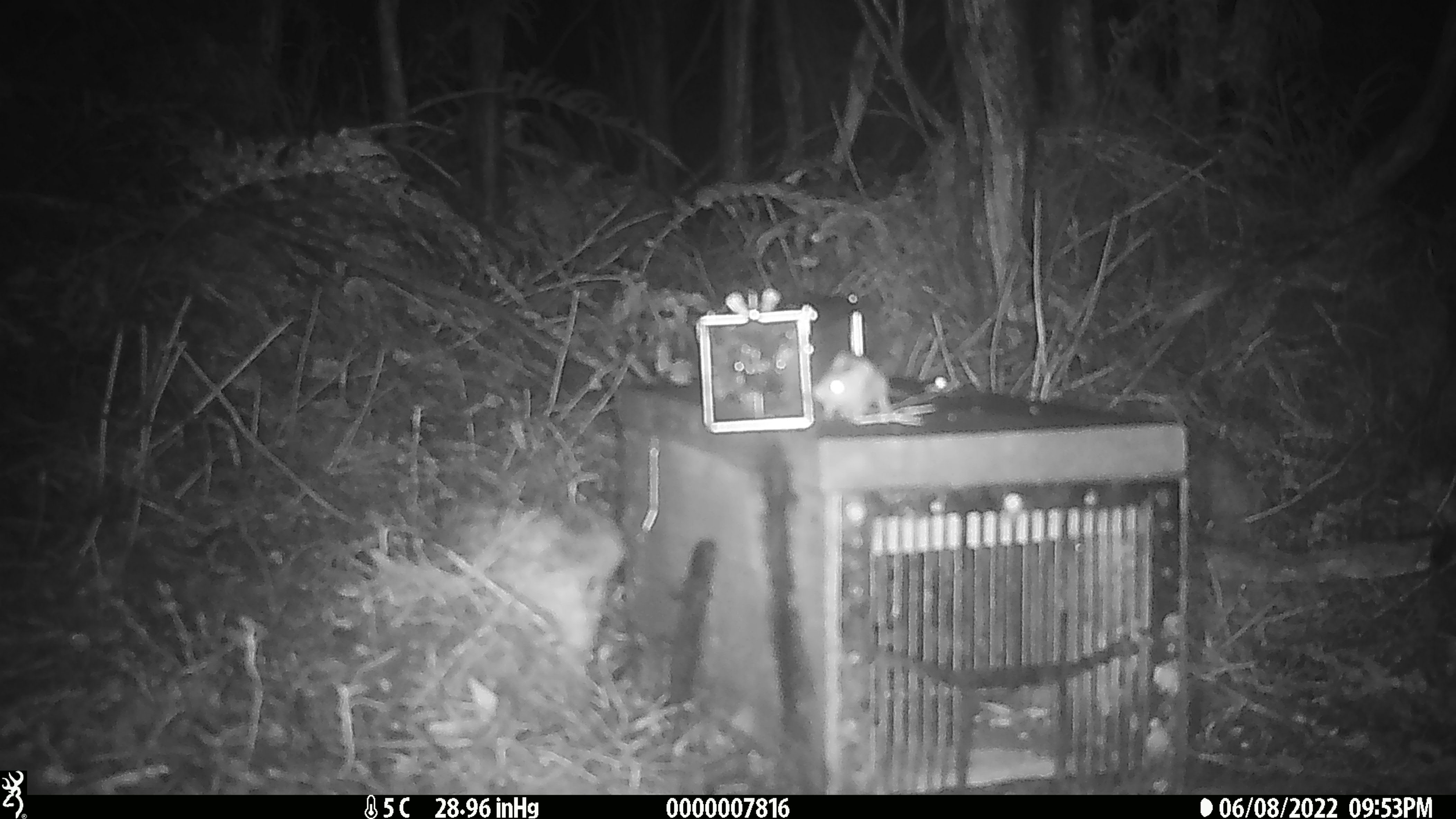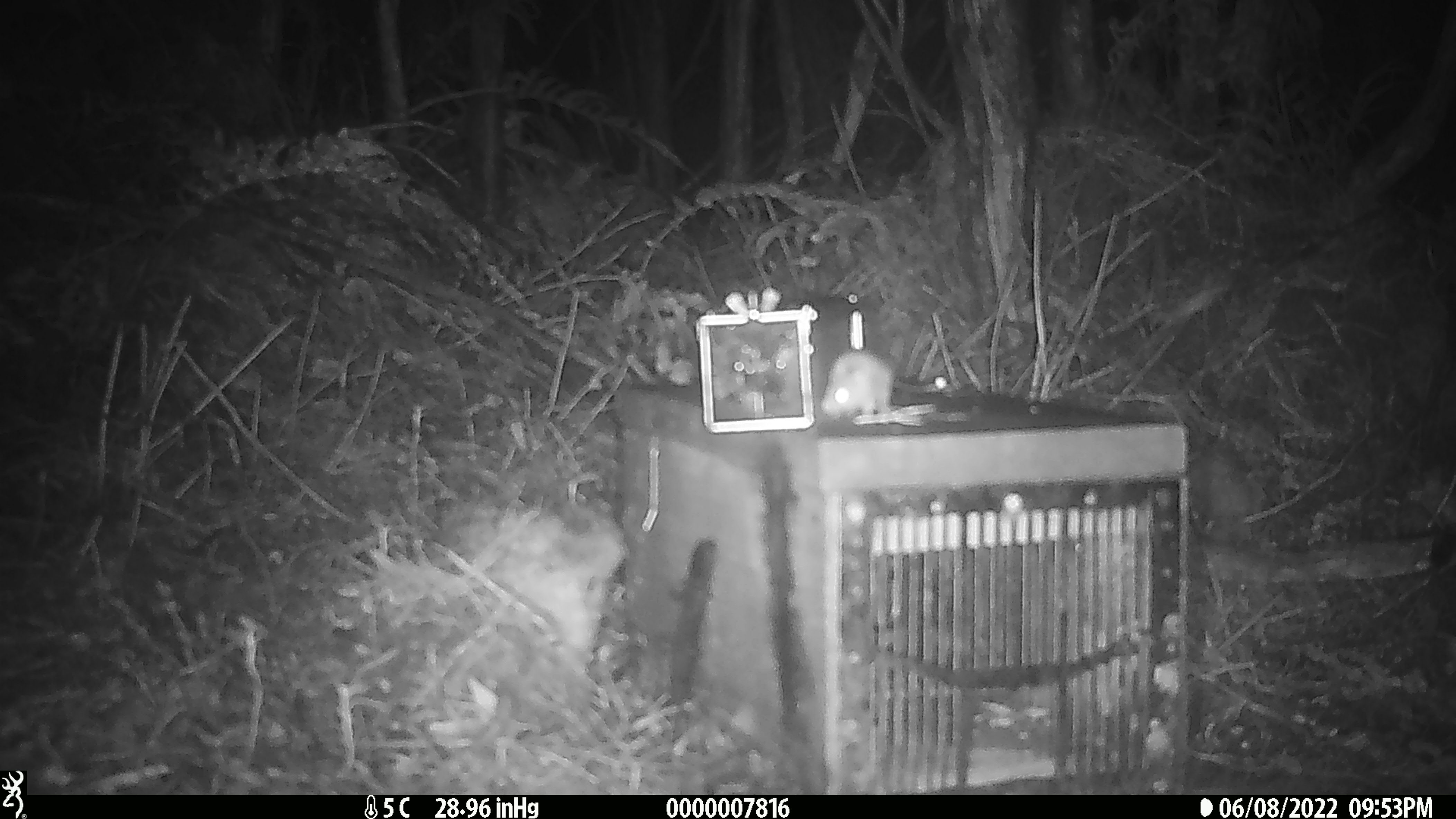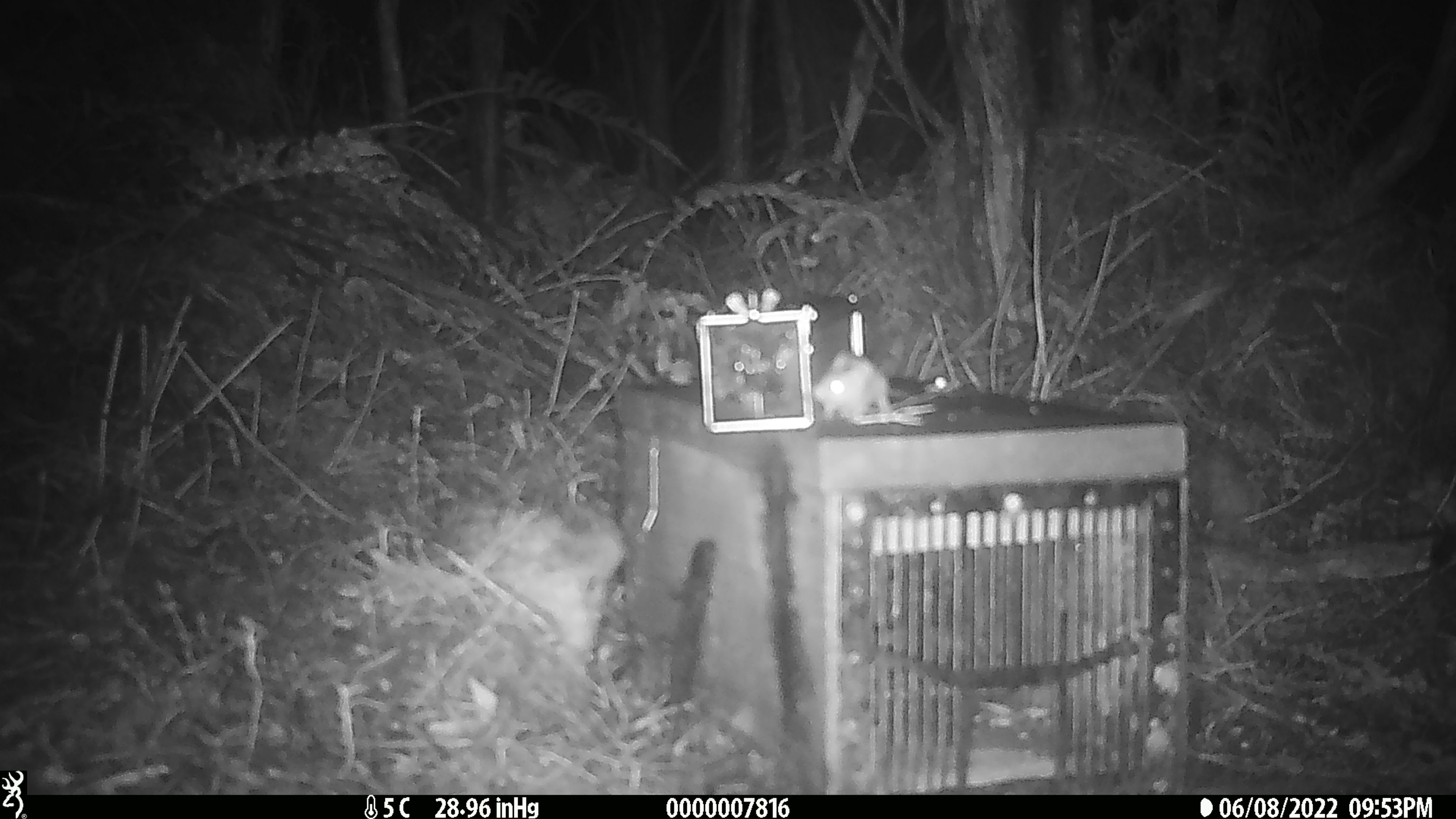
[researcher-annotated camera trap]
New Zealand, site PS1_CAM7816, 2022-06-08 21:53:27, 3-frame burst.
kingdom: Animalia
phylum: Chordata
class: Mammalia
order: Rodentia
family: Muridae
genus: Mus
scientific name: Mus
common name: mouse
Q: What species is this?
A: Mouse (Mus).